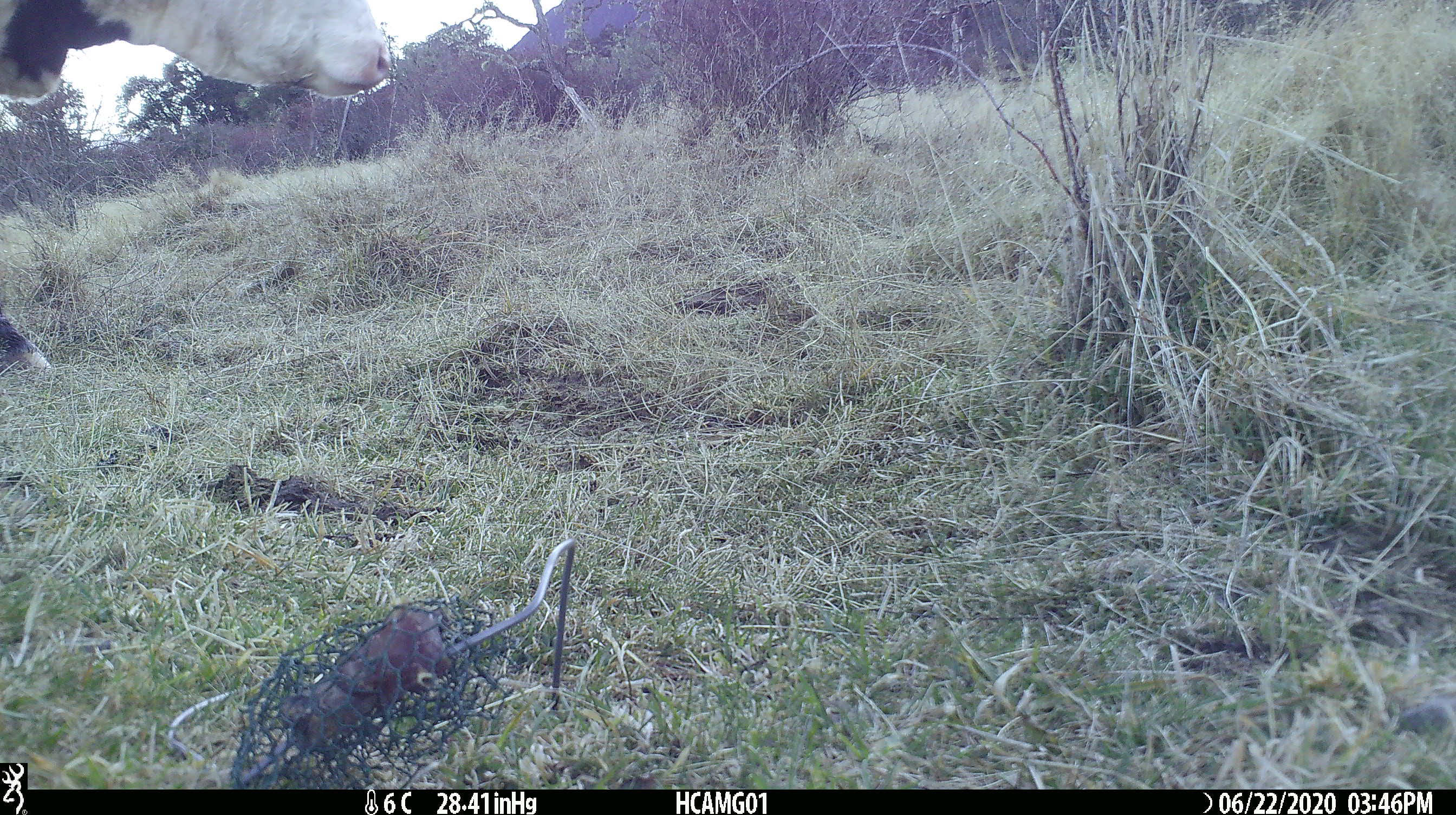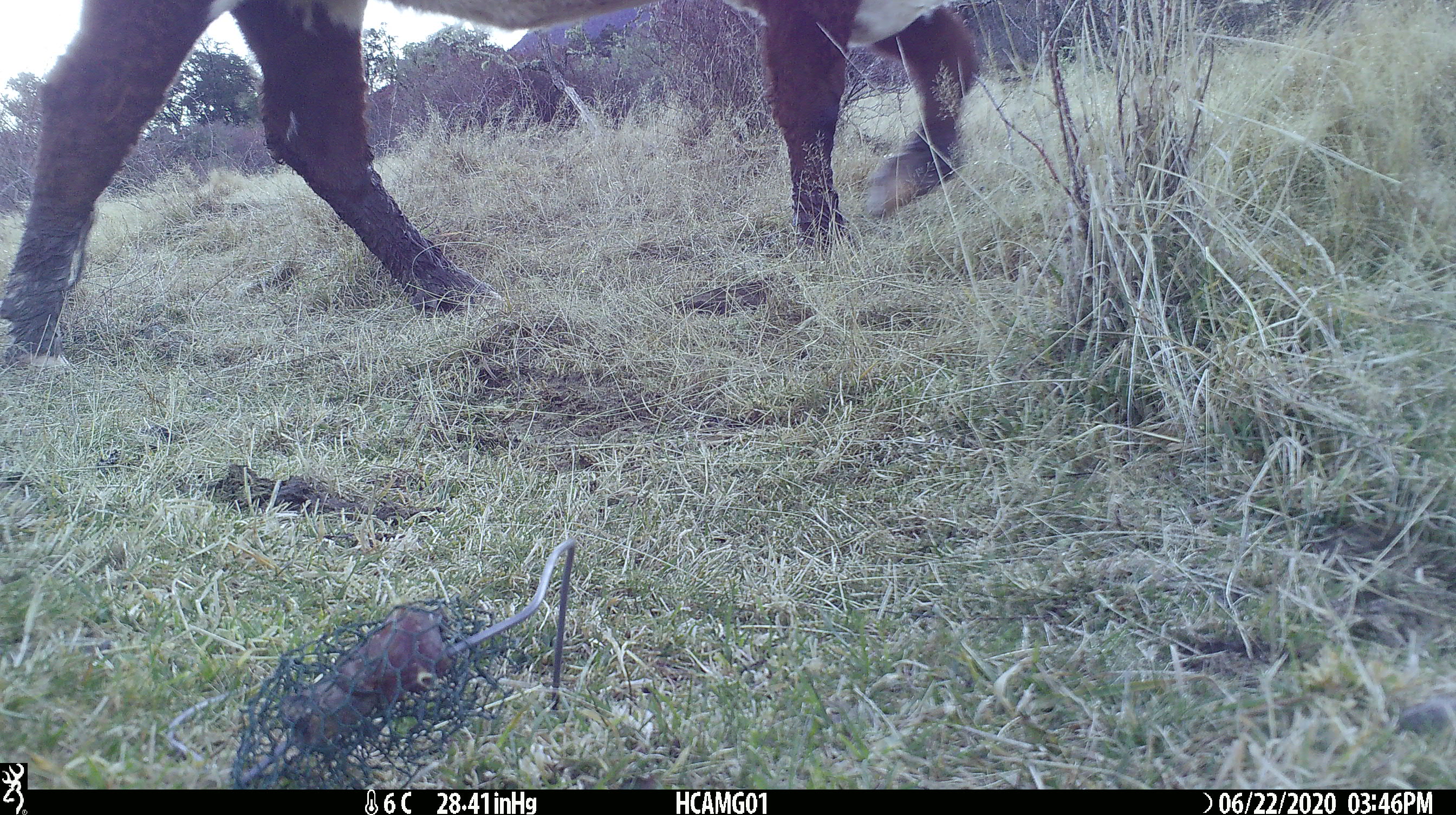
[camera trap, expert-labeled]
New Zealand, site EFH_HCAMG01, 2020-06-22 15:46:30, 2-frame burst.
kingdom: Animalia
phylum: Chordata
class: Mammalia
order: Artiodactyla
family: Bovidae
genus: Bos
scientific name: Bos taurus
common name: domestic cow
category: cow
Cow (domestic cow) (Bos taurus).